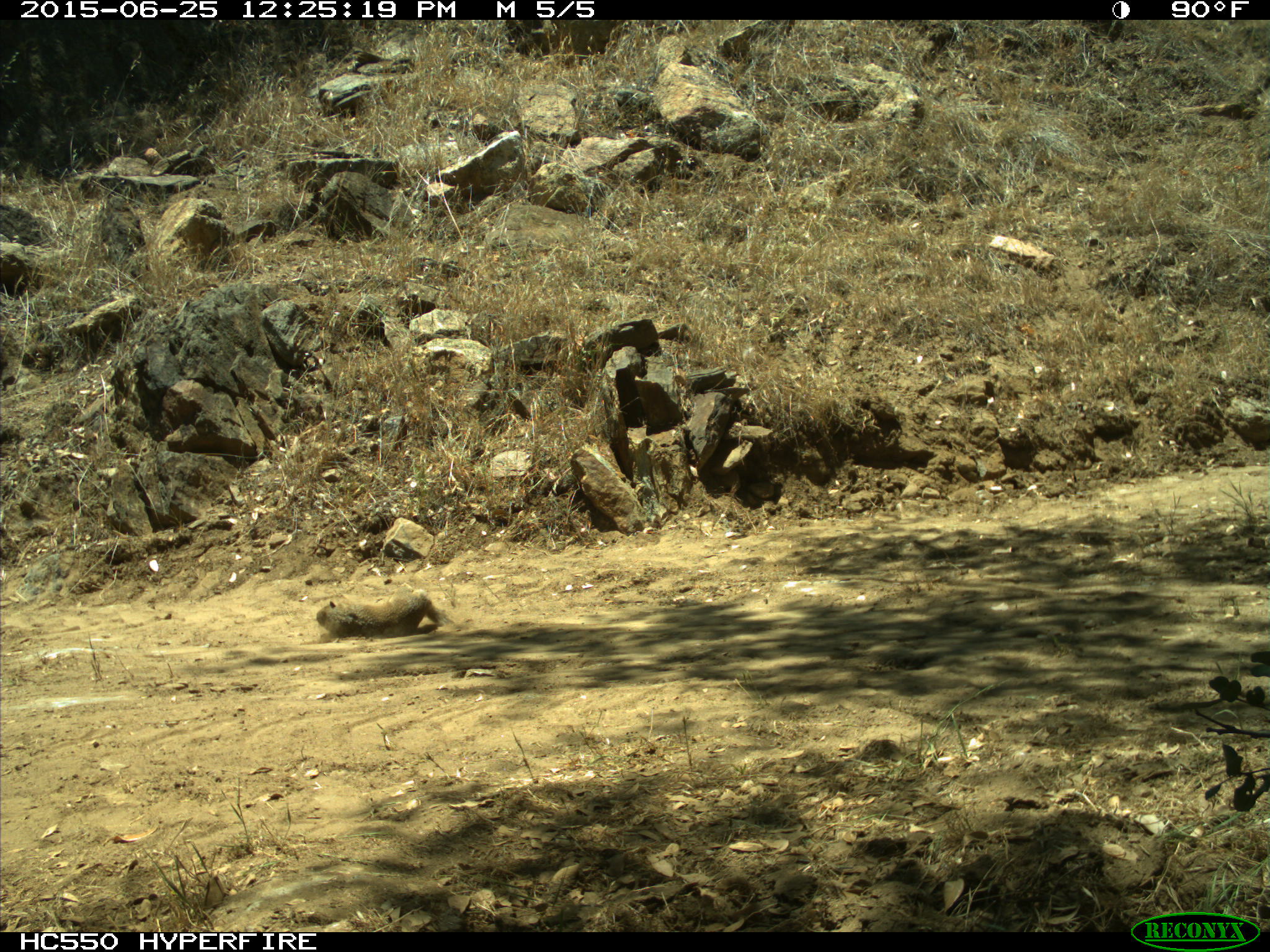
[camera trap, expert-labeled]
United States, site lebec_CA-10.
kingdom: Animalia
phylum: Chordata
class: Mammalia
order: Rodentia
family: Sciuridae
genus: Otospermophilus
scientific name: Otospermophilus beecheyi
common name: california ground squirrel